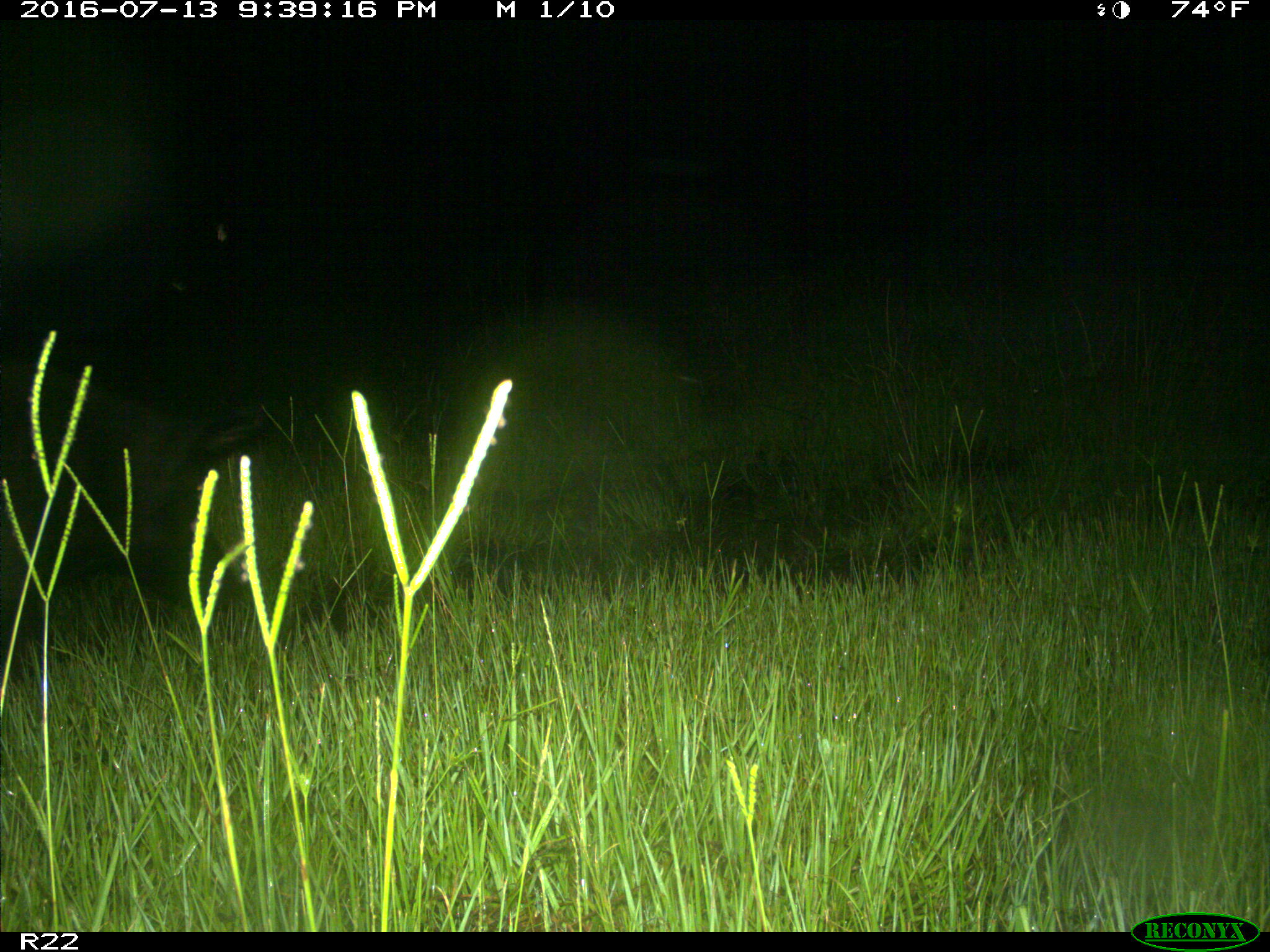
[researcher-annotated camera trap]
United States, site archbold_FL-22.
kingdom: Animalia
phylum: Chordata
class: Mammalia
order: Artiodactyla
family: Suidae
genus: Sus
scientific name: Sus scrofa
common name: wild boar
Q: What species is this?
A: Sus scrofa (wild boar).